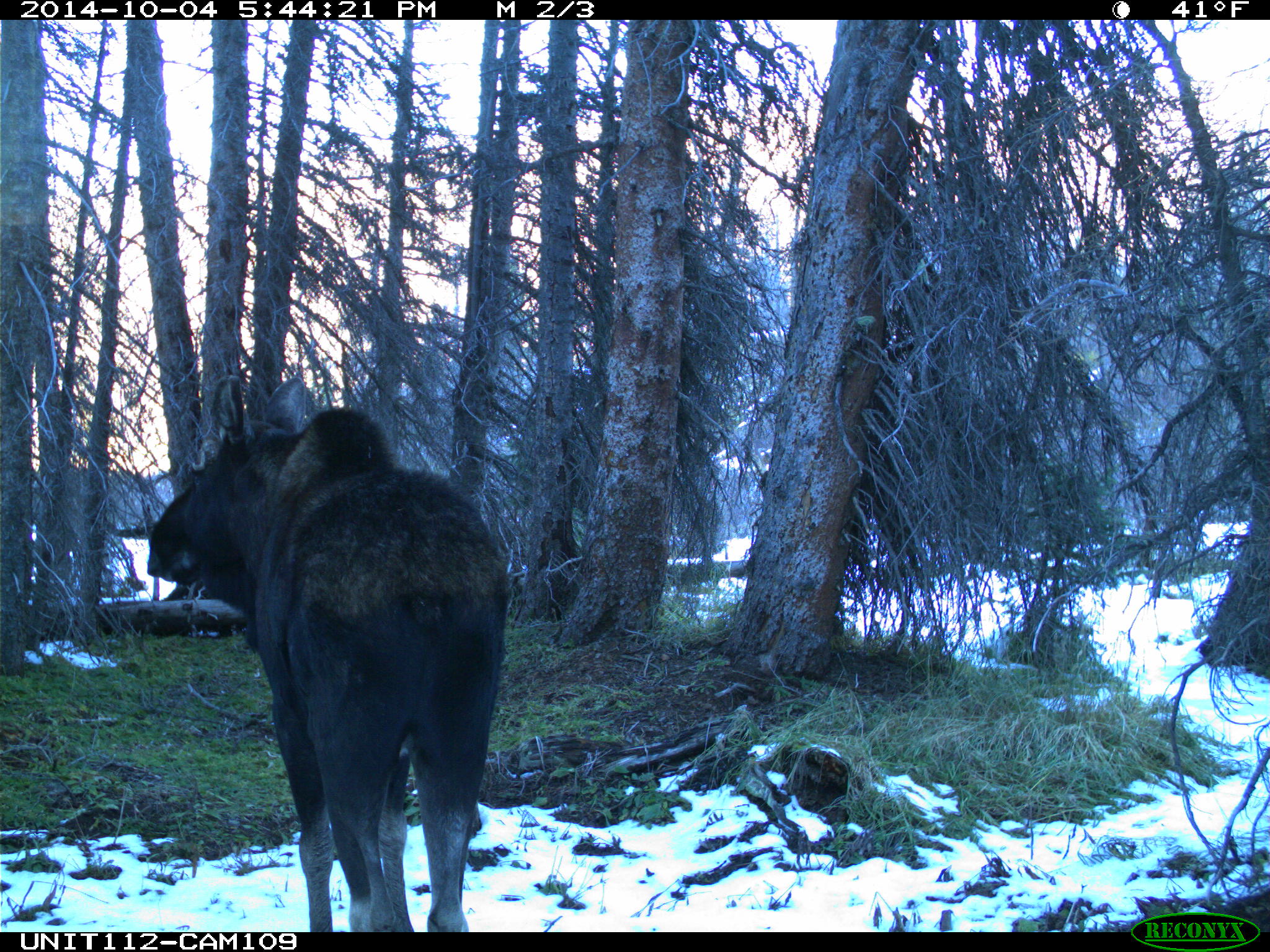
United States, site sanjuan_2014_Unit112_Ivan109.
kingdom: Animalia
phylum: Chordata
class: Mammalia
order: Artiodactyla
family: Cervidae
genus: Alces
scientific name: Alces alces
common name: moose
Alces alces (moose).